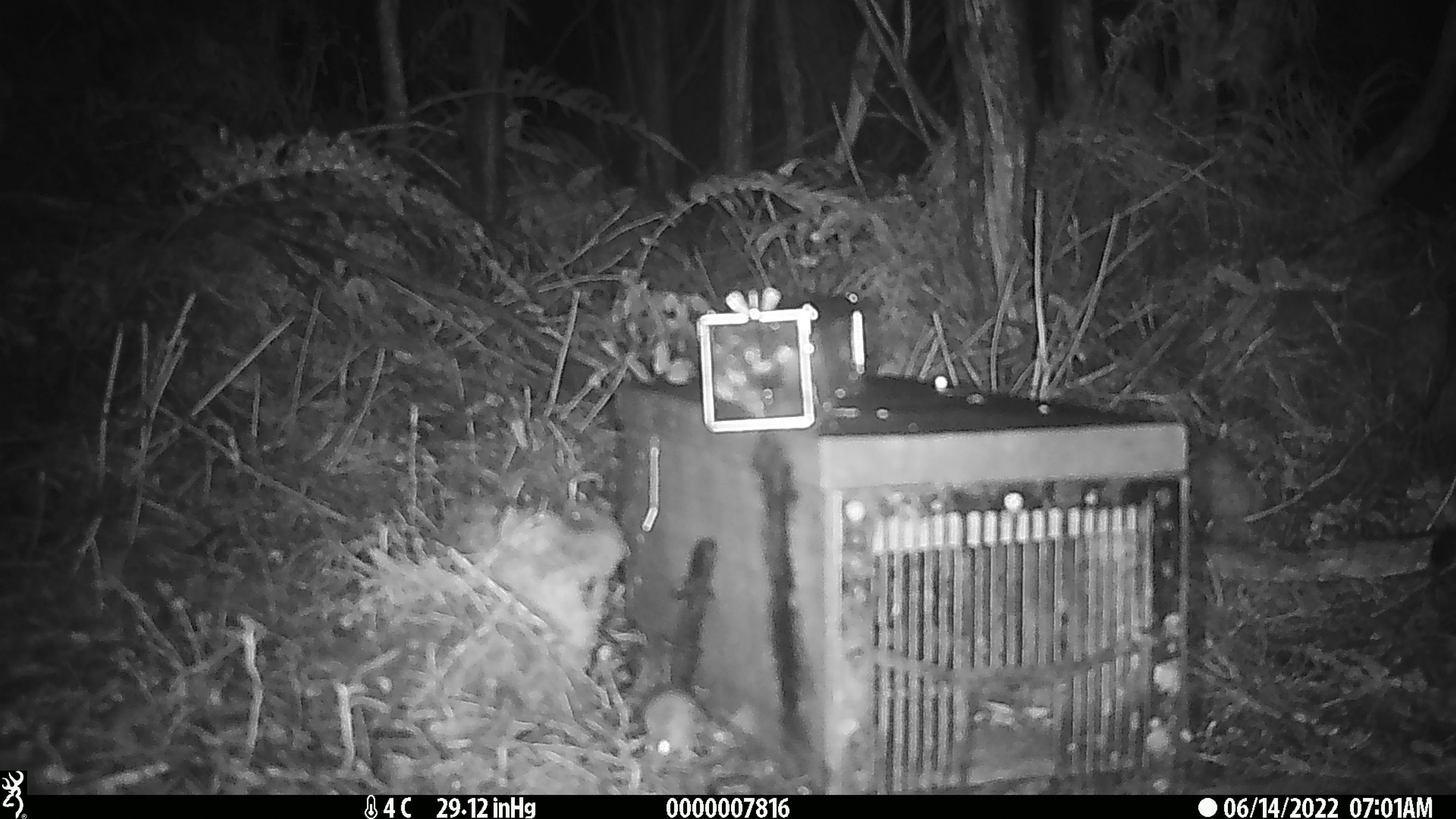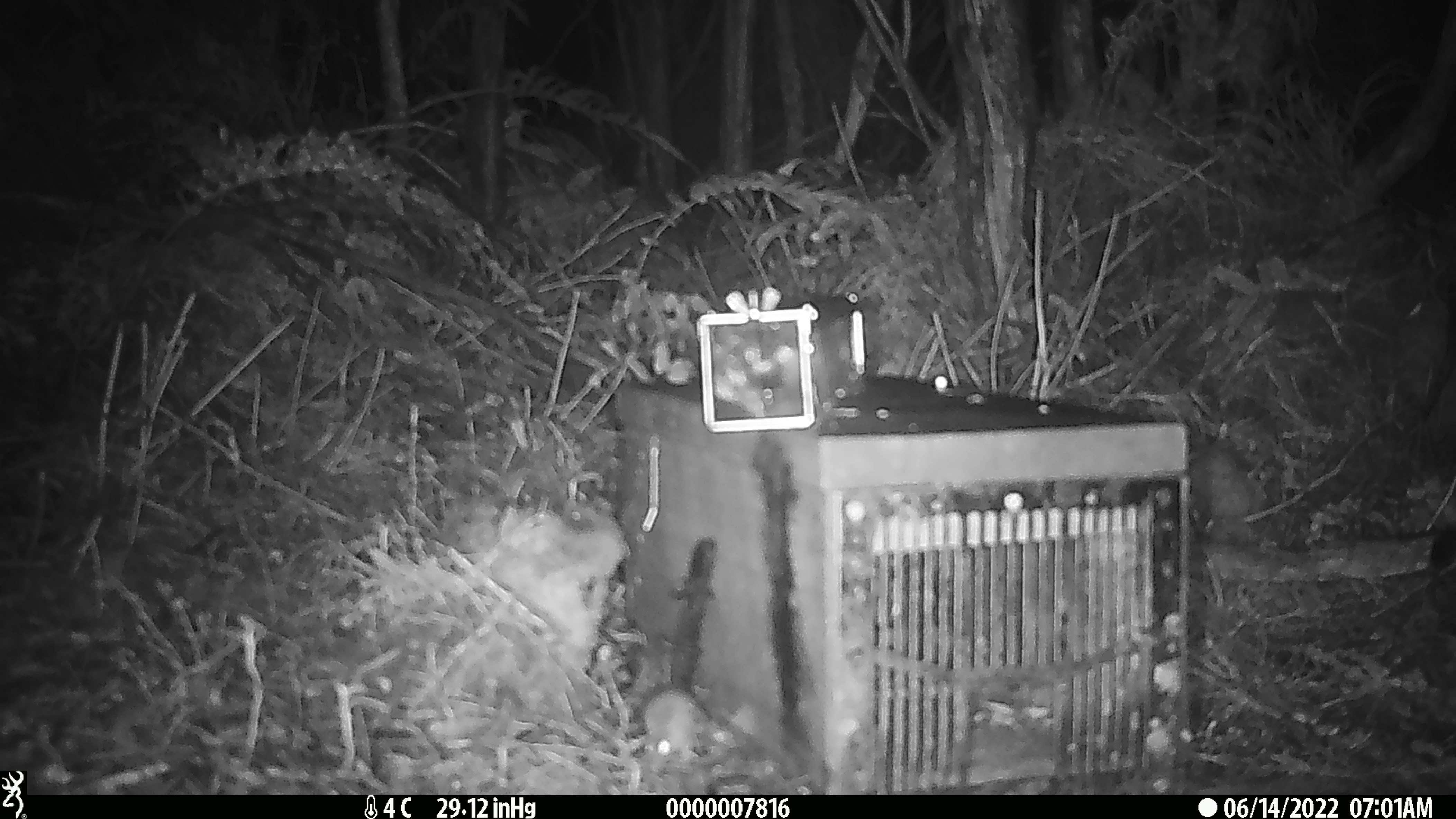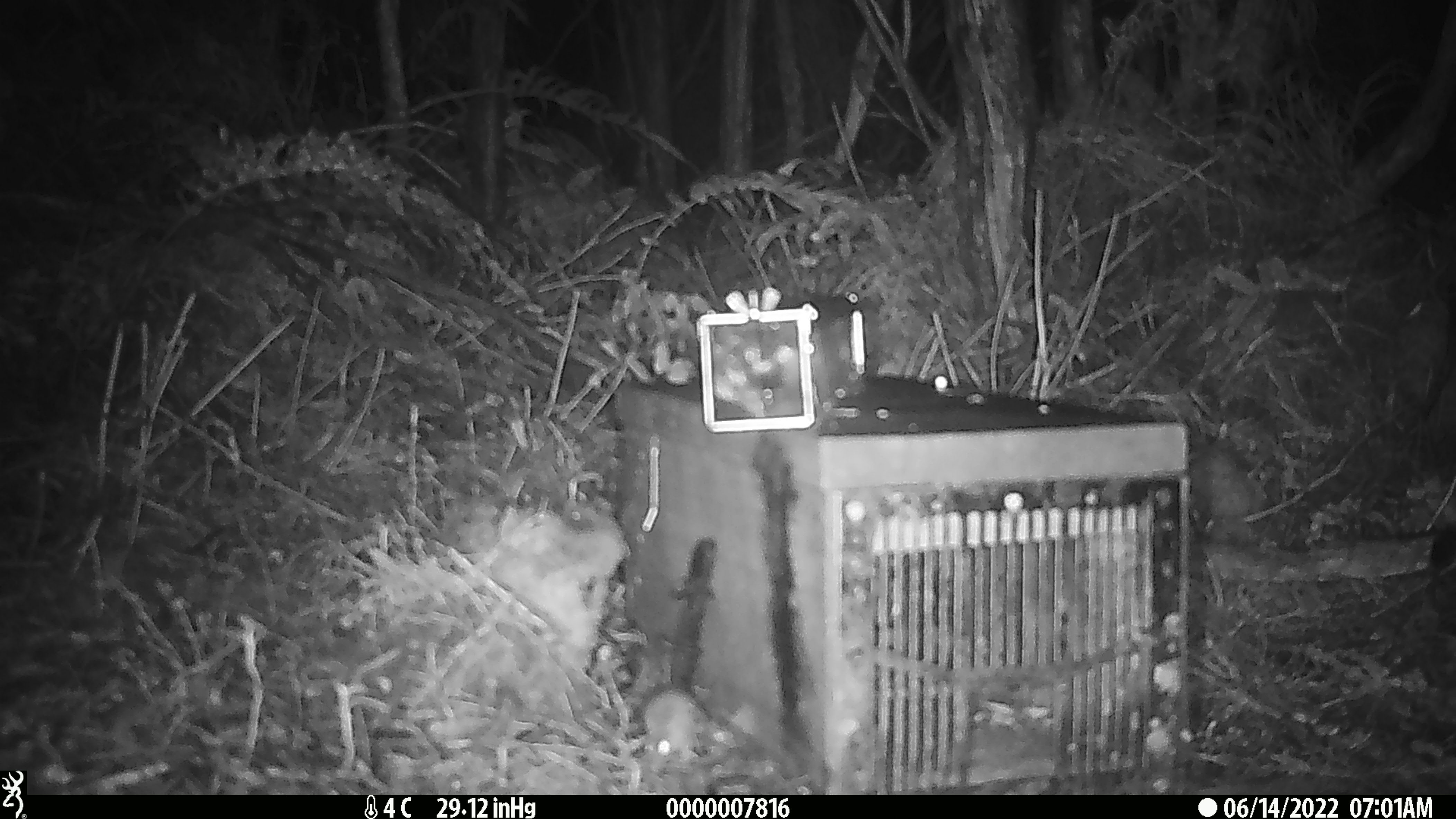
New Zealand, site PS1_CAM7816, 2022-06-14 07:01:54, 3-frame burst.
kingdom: Animalia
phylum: Chordata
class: Mammalia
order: Rodentia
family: Muridae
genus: Mus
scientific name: Mus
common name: mouse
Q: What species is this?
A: Mouse (Mus).